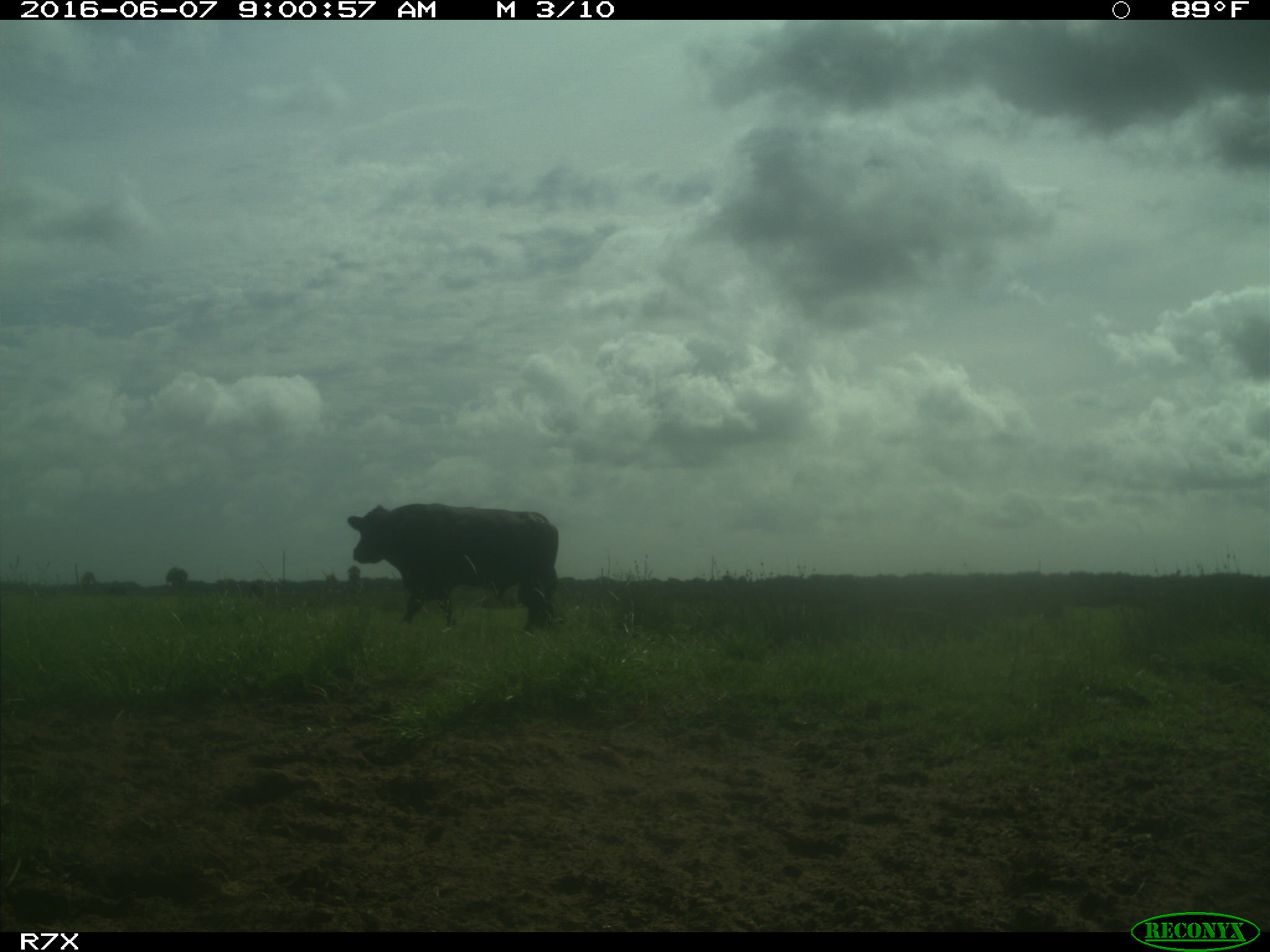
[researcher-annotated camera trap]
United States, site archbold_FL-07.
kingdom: Animalia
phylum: Chordata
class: Mammalia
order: Artiodactyla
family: Bovidae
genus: Bos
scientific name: Bos taurus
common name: domestic cow